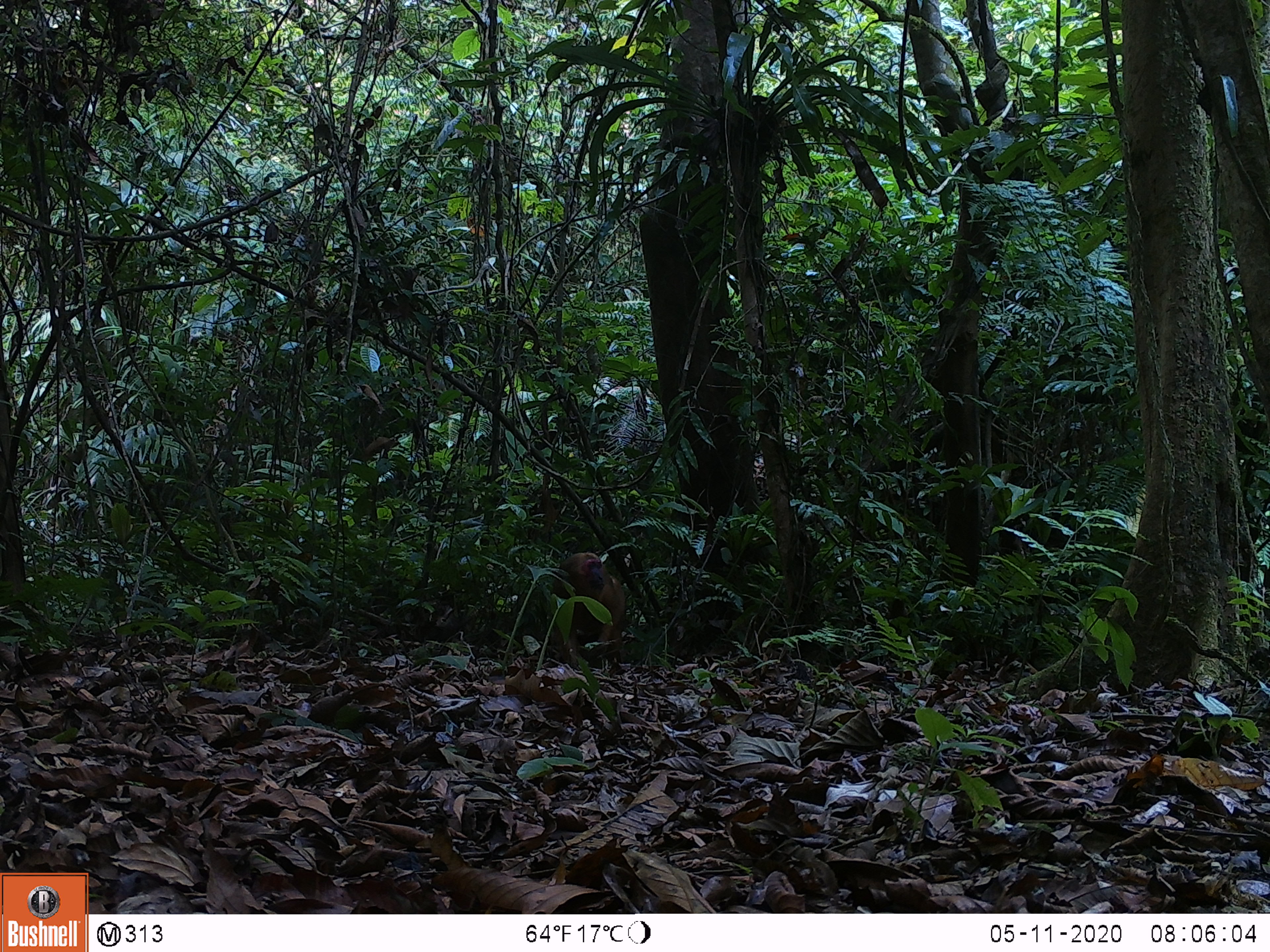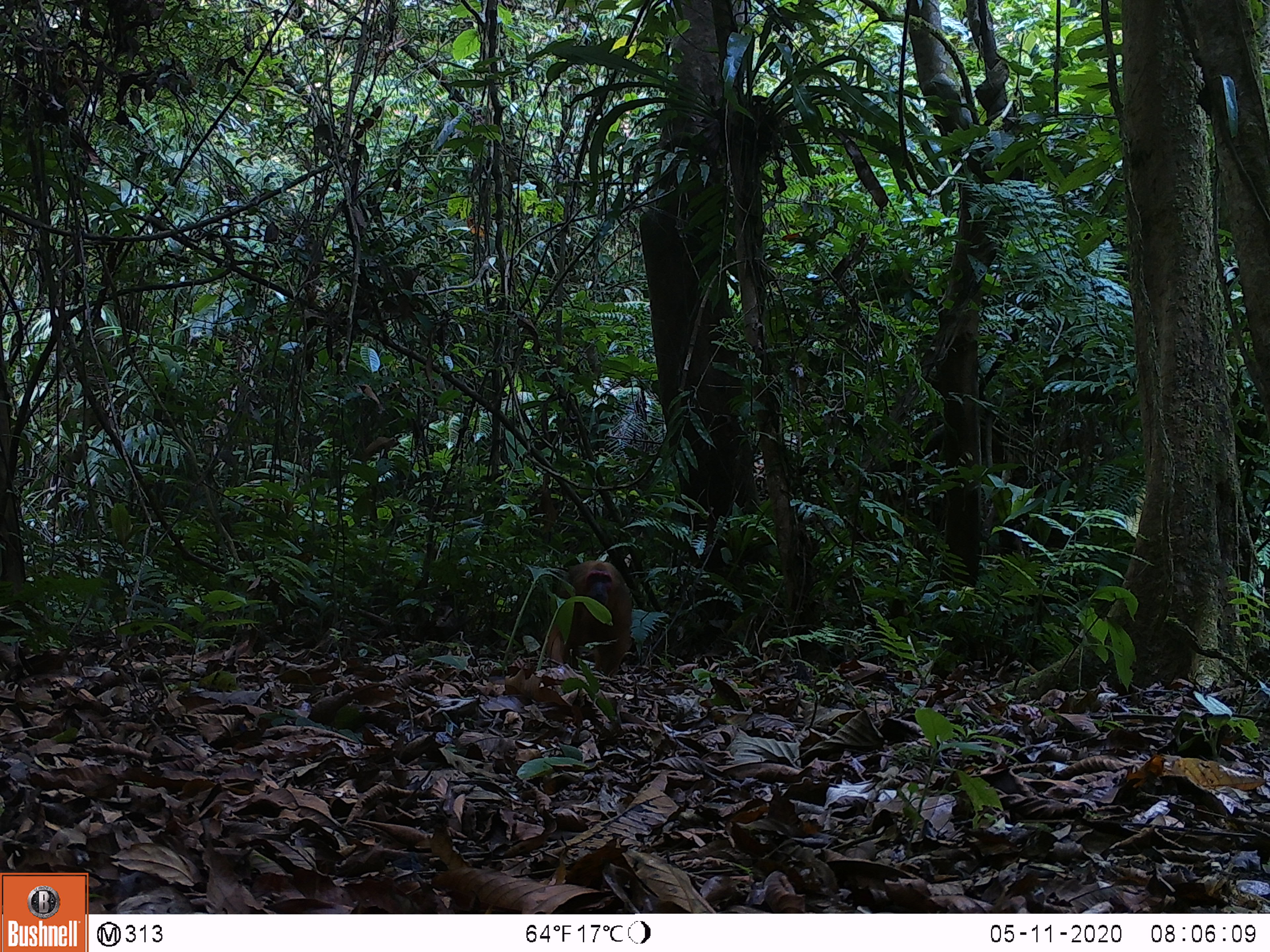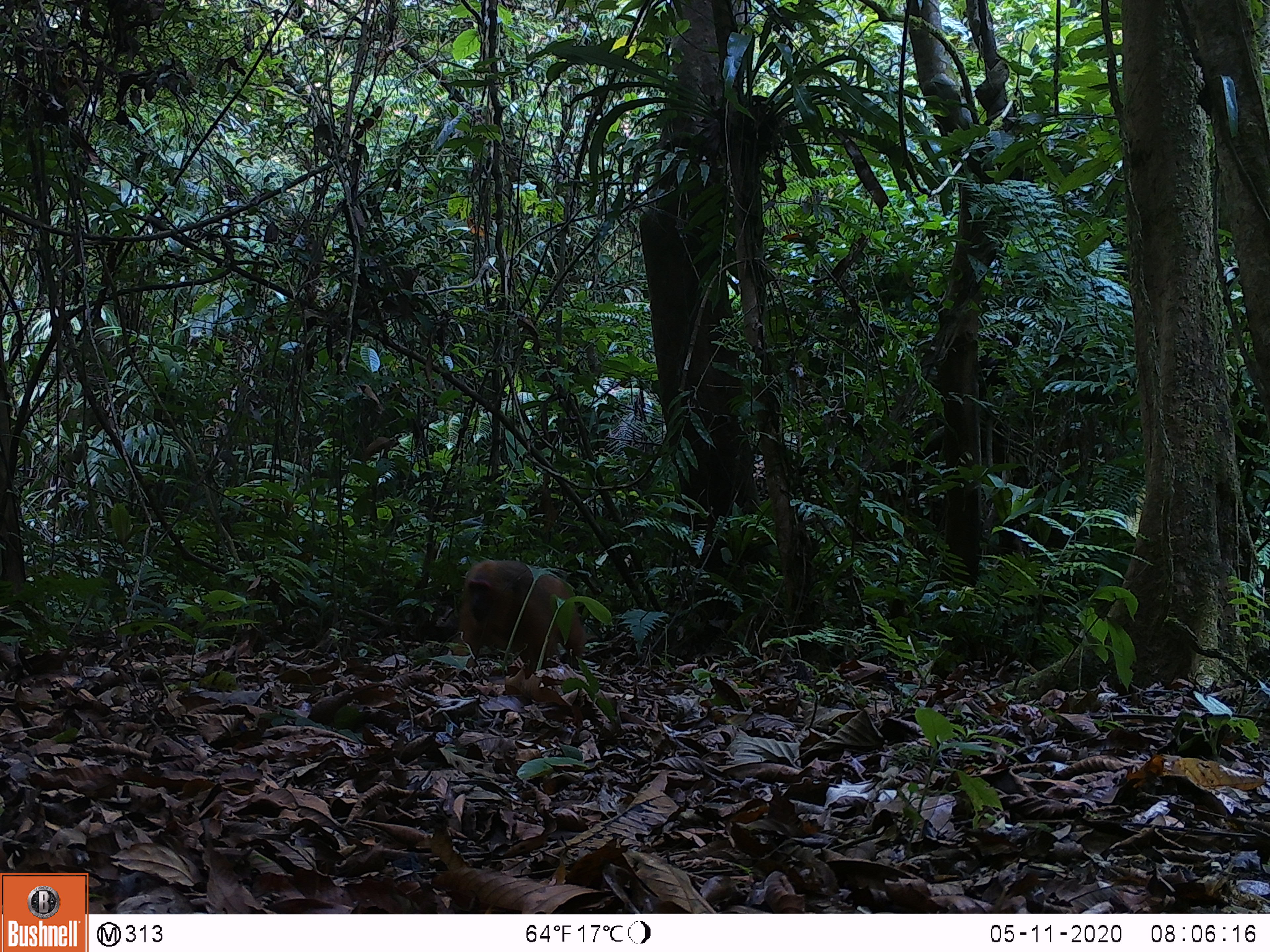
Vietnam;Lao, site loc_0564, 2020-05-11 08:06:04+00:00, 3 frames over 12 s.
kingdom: Animalia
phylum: Chordata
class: Mammalia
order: Primates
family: Cercopithecidae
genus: Macaca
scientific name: Macaca arctoides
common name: stump-tailed macaque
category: stump tailed macaque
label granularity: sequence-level